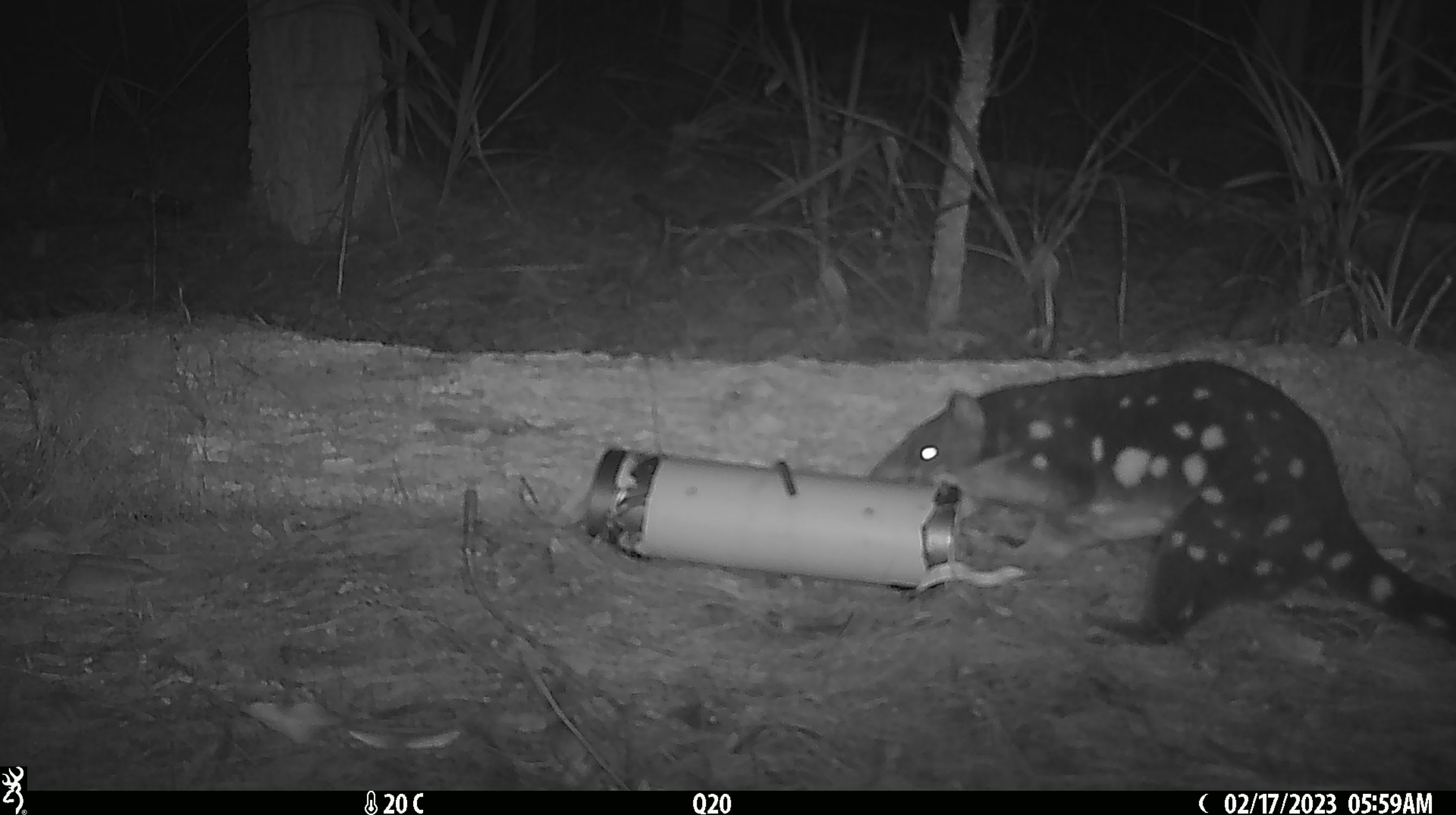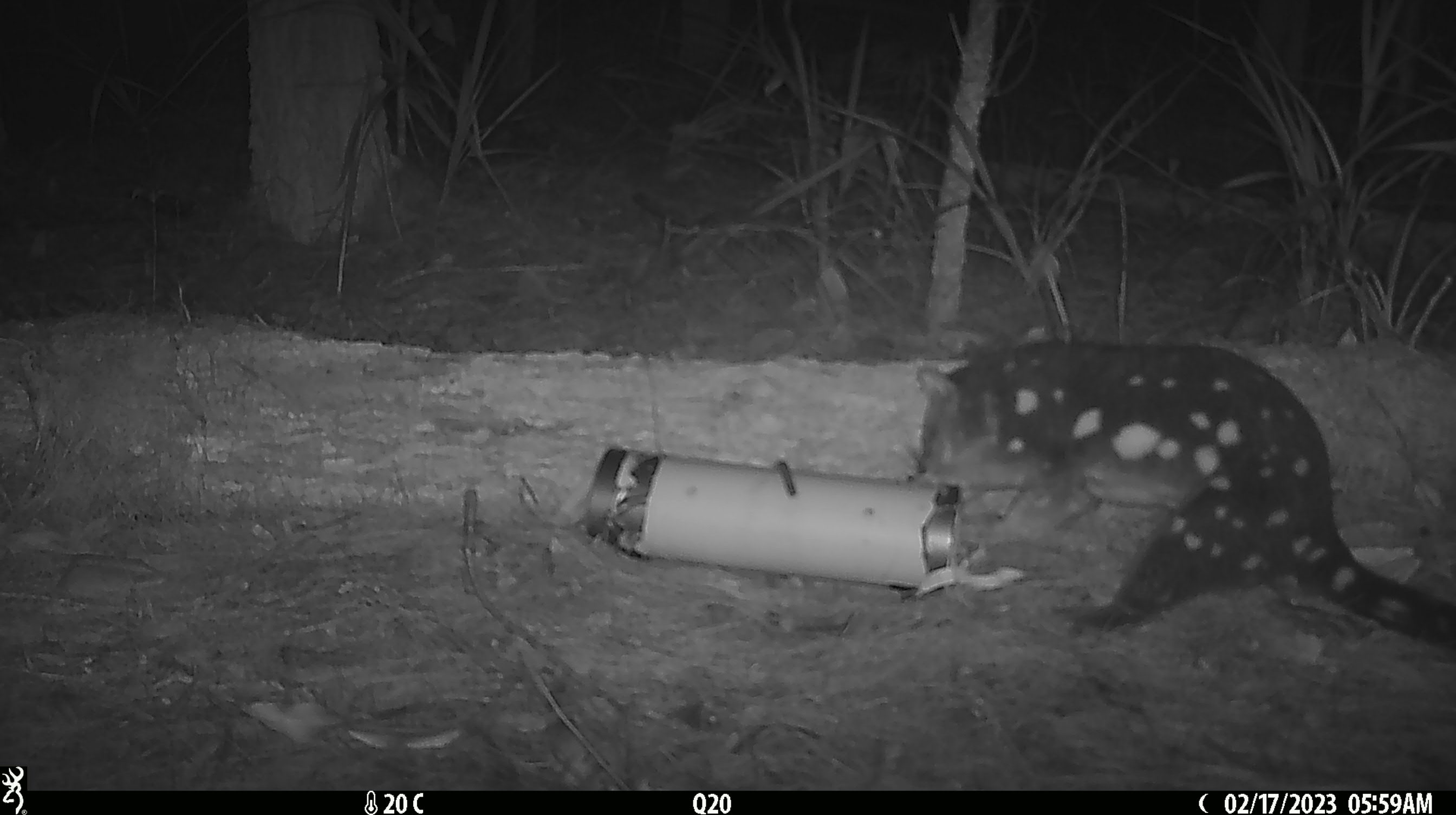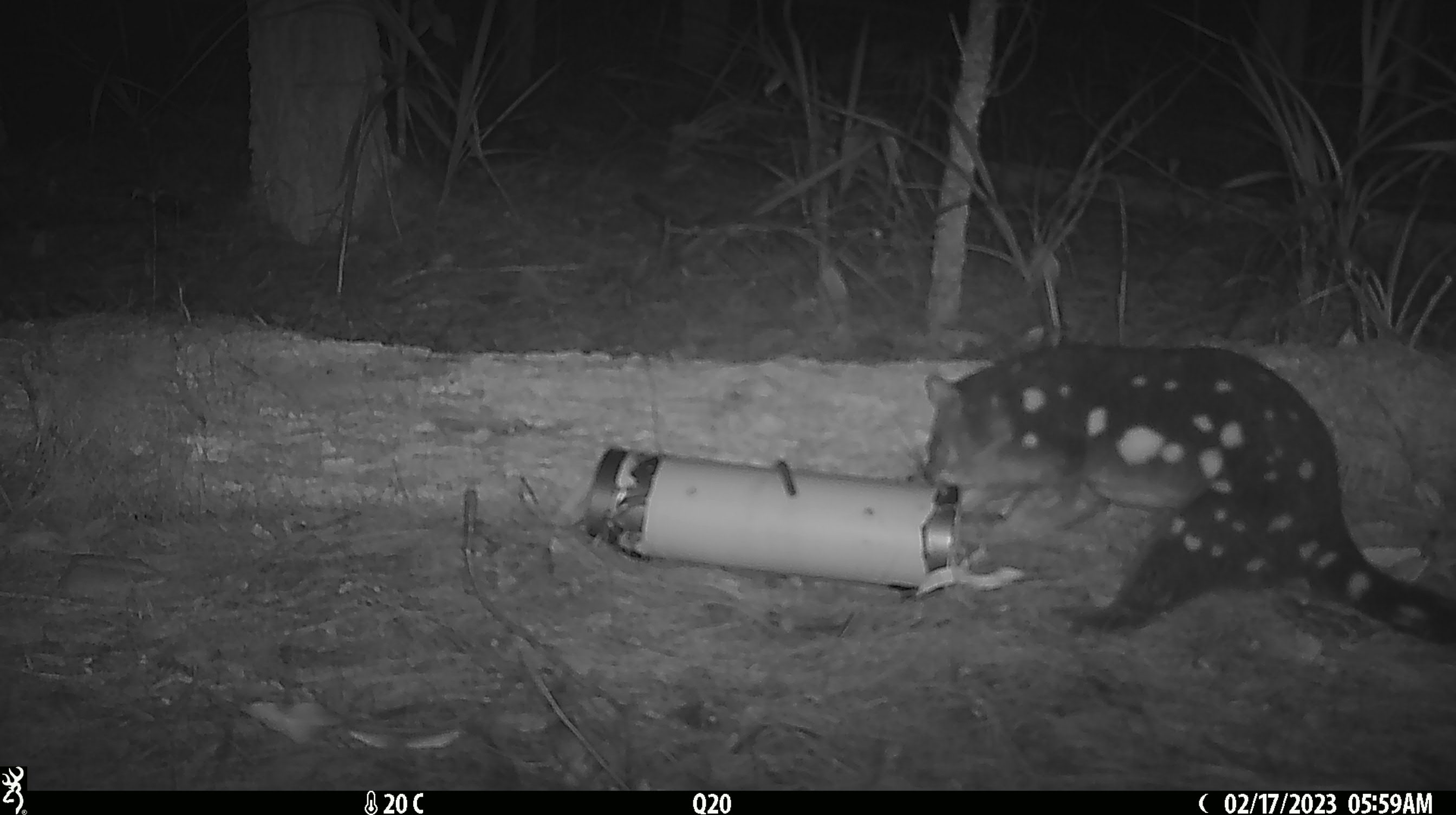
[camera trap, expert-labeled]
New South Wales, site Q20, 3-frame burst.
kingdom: Animalia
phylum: Chordata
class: Mammalia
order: Dasyuromorphia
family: Dasyuridae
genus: Dasyurus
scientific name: Dasyurus maculatus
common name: spotted-tailed quoll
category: quoll